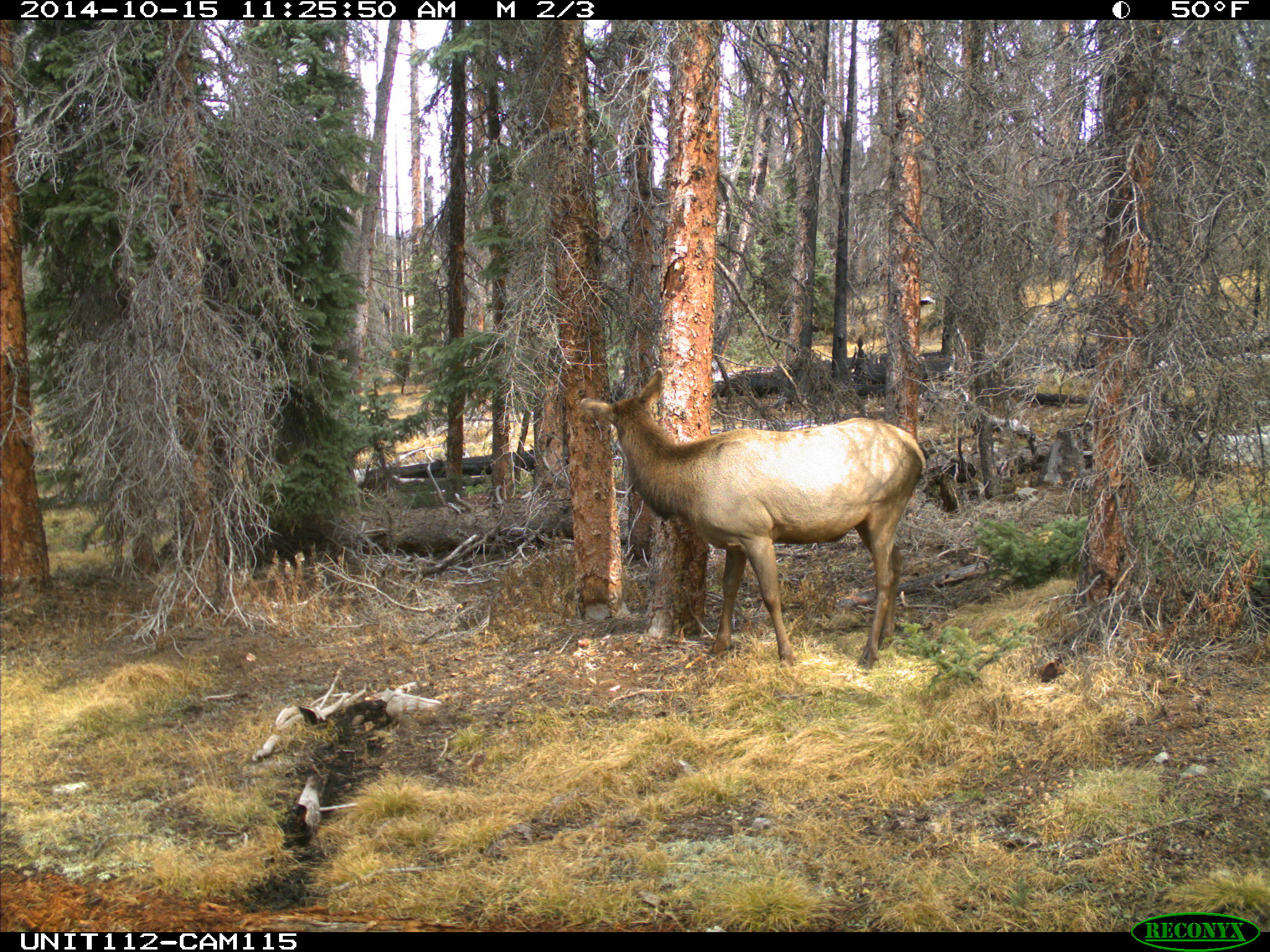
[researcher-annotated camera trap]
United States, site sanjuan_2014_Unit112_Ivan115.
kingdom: Animalia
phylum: Chordata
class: Mammalia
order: Artiodactyla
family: Cervidae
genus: Cervus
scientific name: Cervus elaphus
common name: red deer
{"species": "Cervus elaphus (red deer)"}